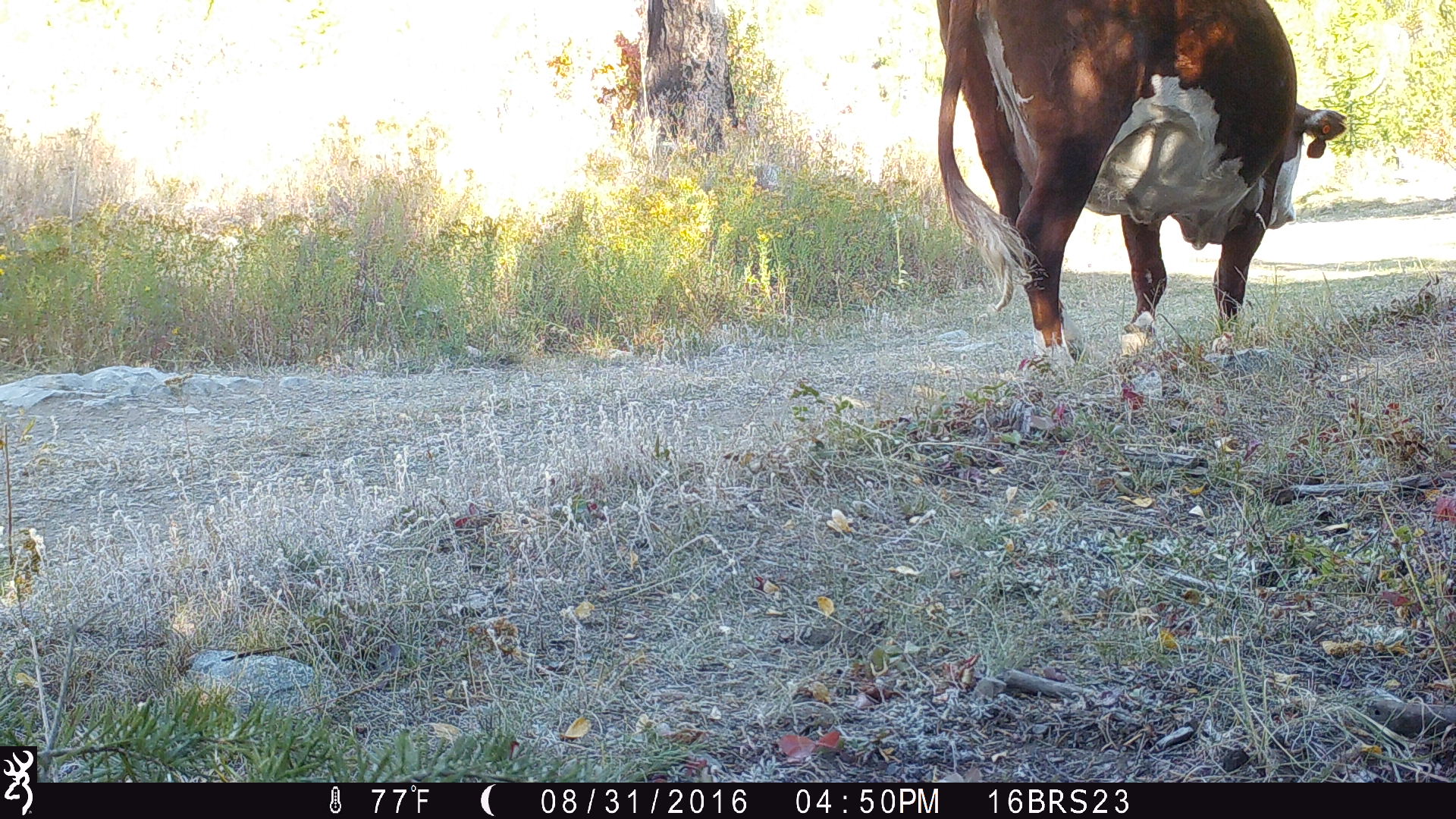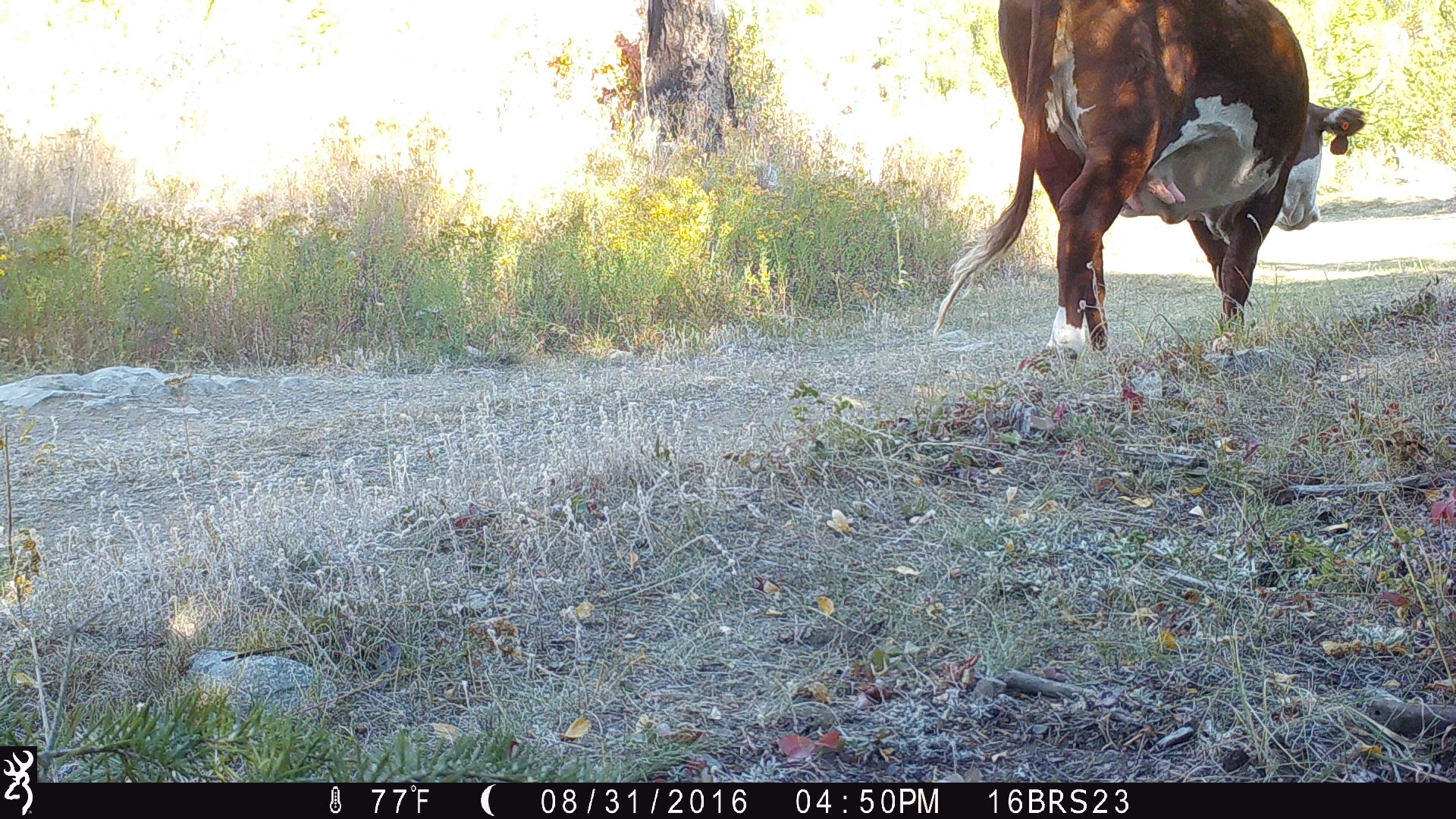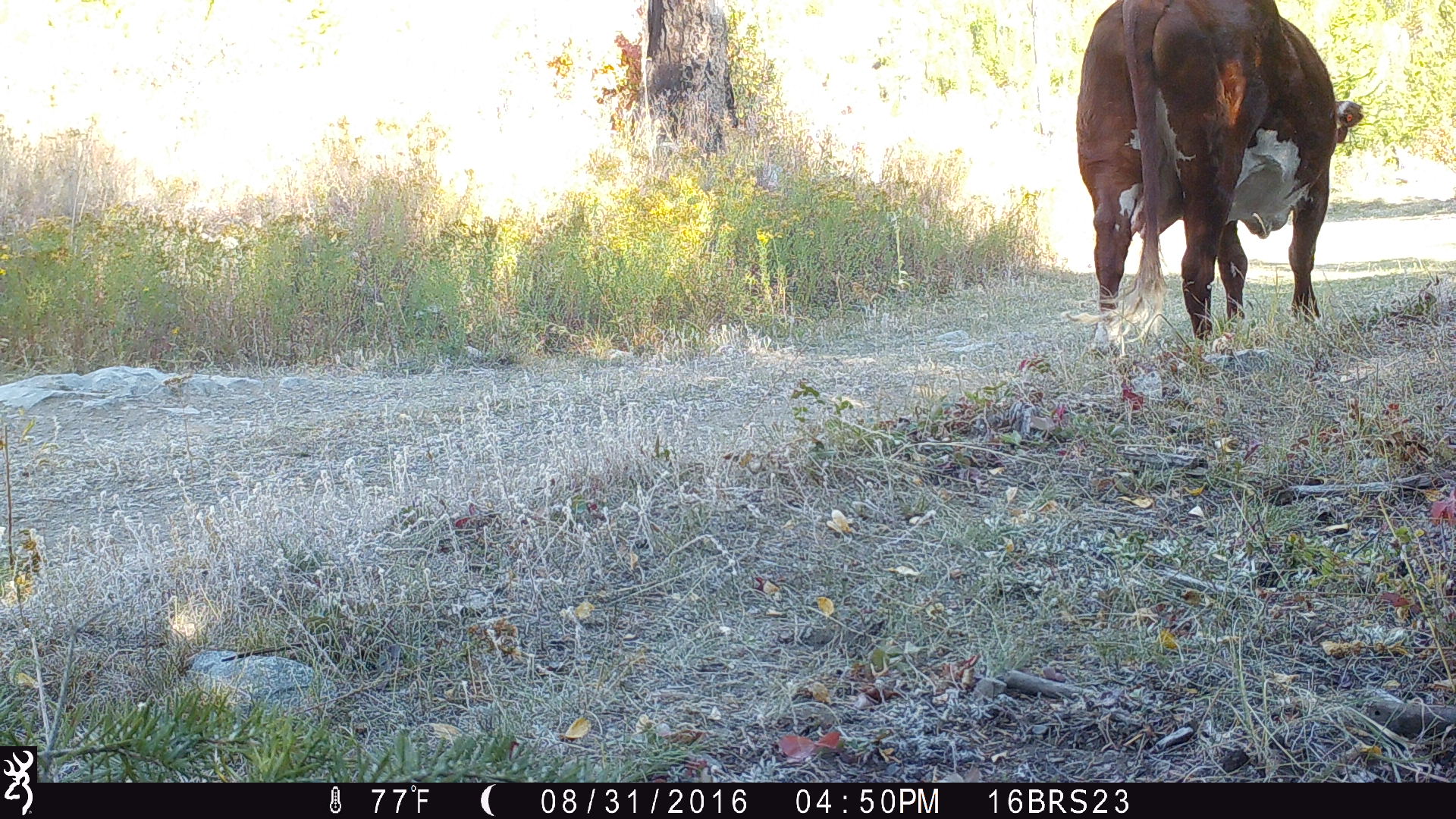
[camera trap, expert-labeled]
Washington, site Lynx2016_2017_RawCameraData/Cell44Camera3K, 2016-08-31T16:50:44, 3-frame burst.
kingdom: Animalia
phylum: Chordata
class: Mammalia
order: Artiodactyla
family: Bovidae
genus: Bos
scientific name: Bos taurus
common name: domestic cattle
Domestic cattle (Bos taurus). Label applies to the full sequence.